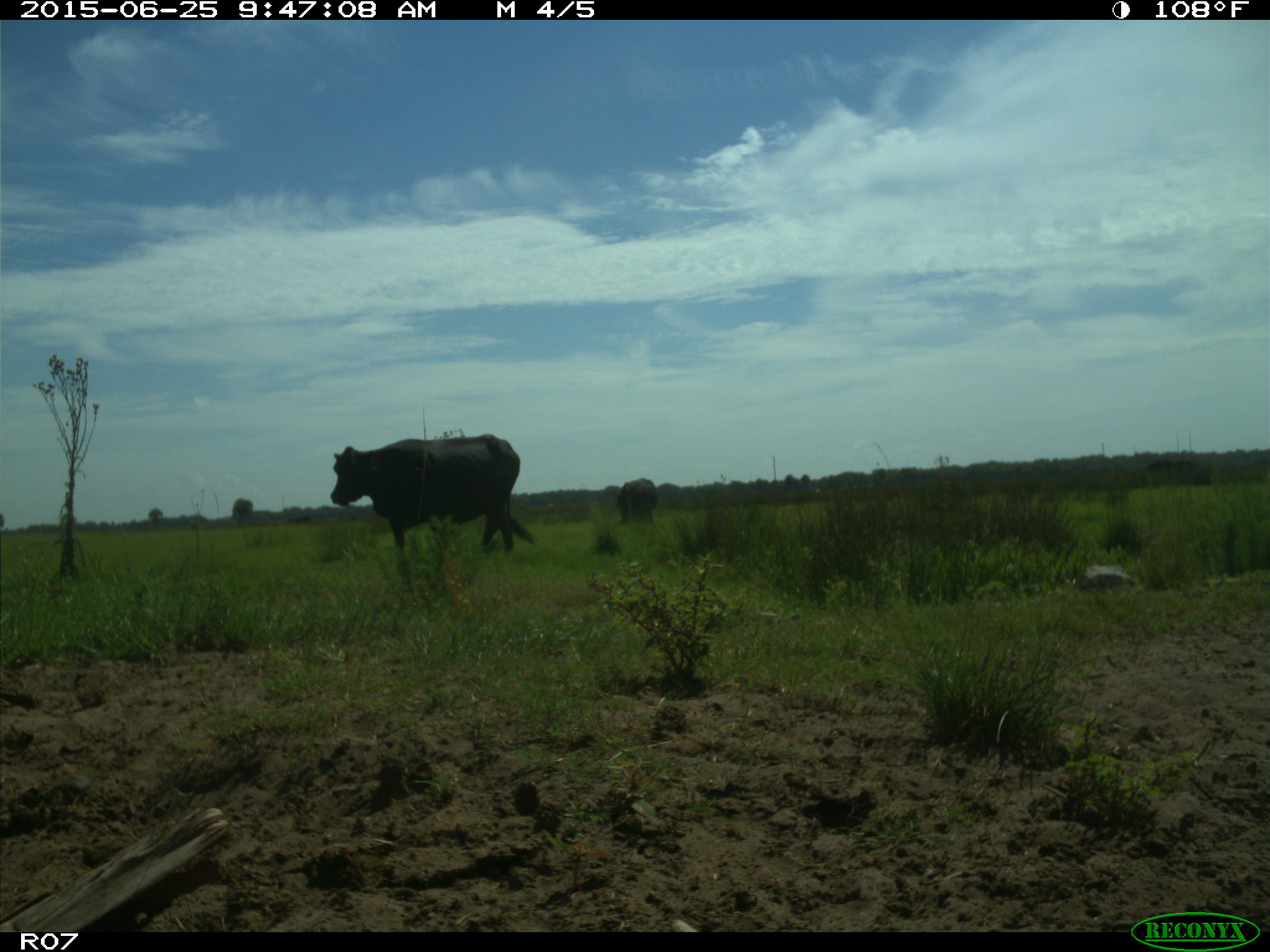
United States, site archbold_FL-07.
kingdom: Animalia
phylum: Chordata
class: Mammalia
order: Artiodactyla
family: Bovidae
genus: Bos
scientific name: Bos taurus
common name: domestic cow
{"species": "Bos taurus (domestic cow)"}